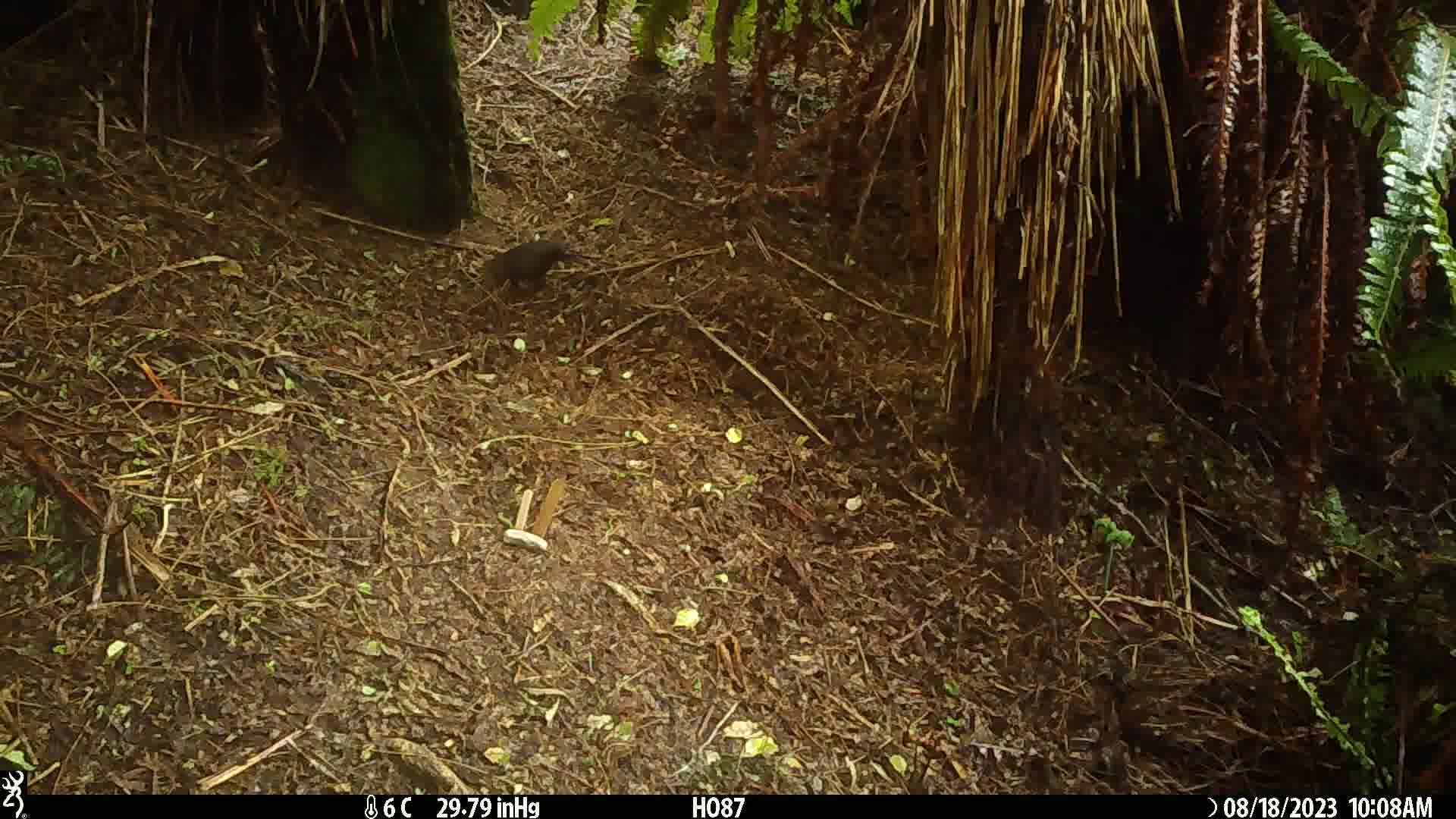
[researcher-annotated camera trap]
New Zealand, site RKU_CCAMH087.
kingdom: Animalia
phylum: Chordata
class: Aves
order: Passeriformes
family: Turdidae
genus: Turdus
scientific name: Turdus merula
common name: eurasian blackbird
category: blackbird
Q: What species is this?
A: Blackbird (eurasian blackbird) (Turdus merula).